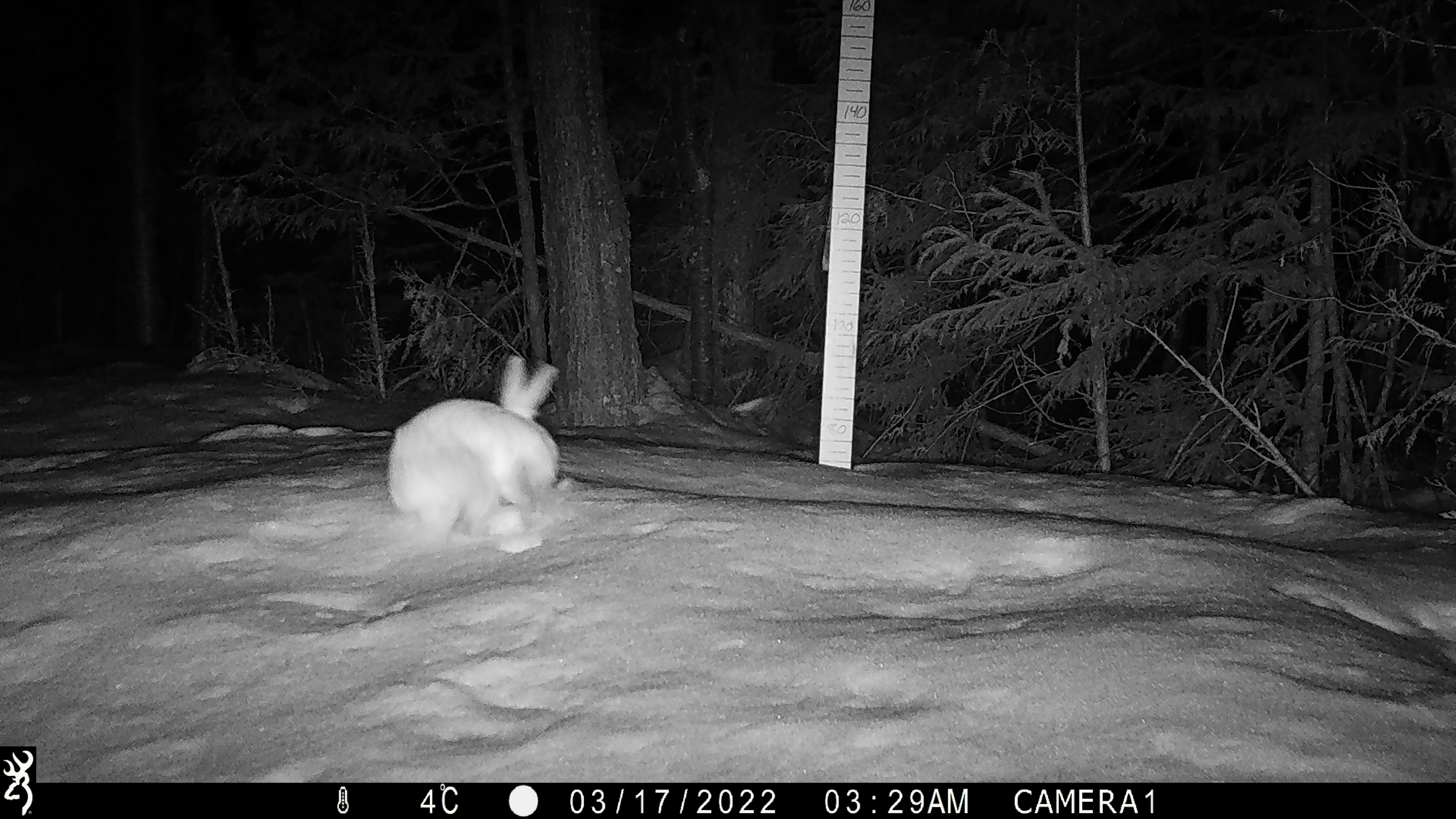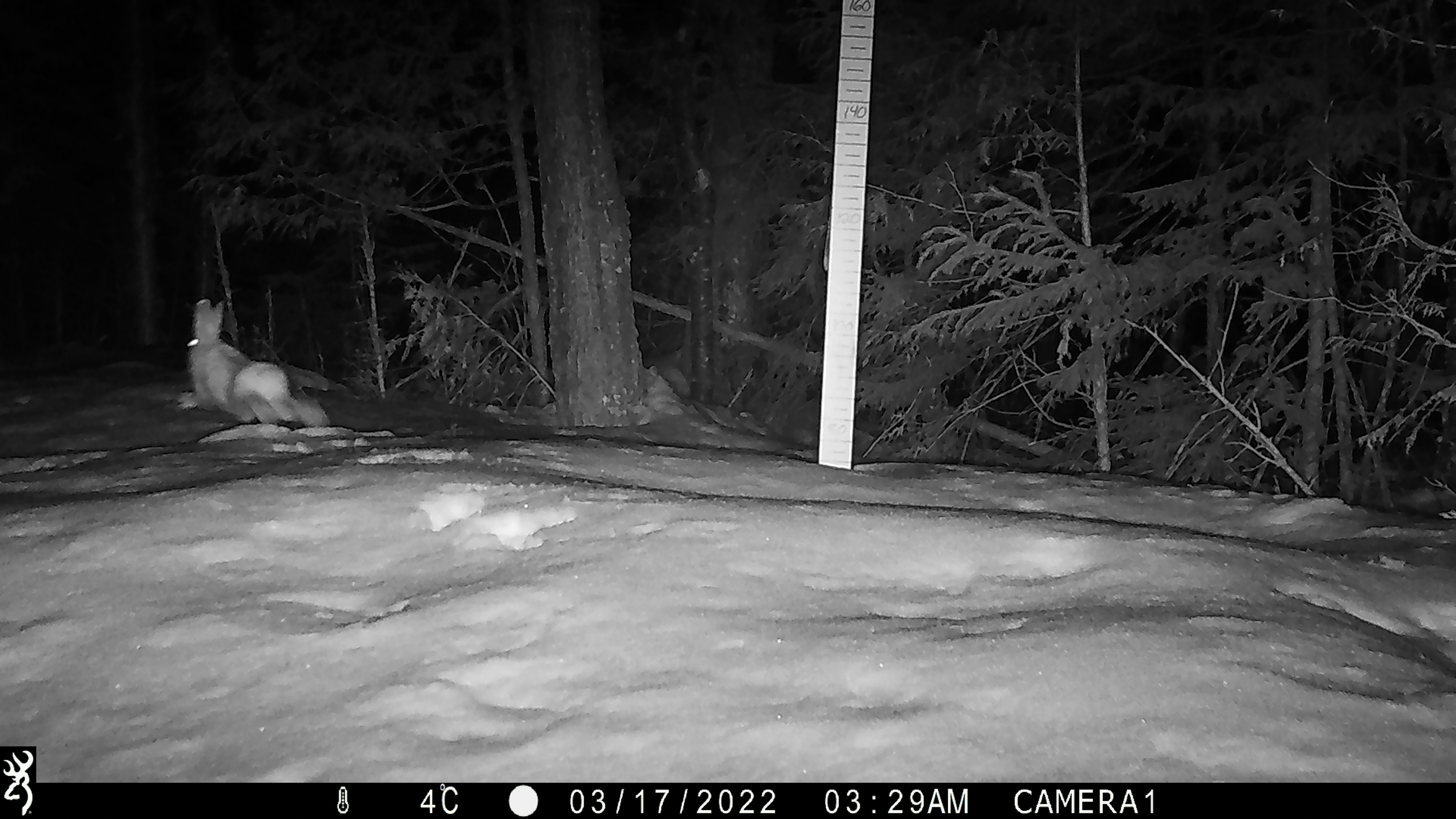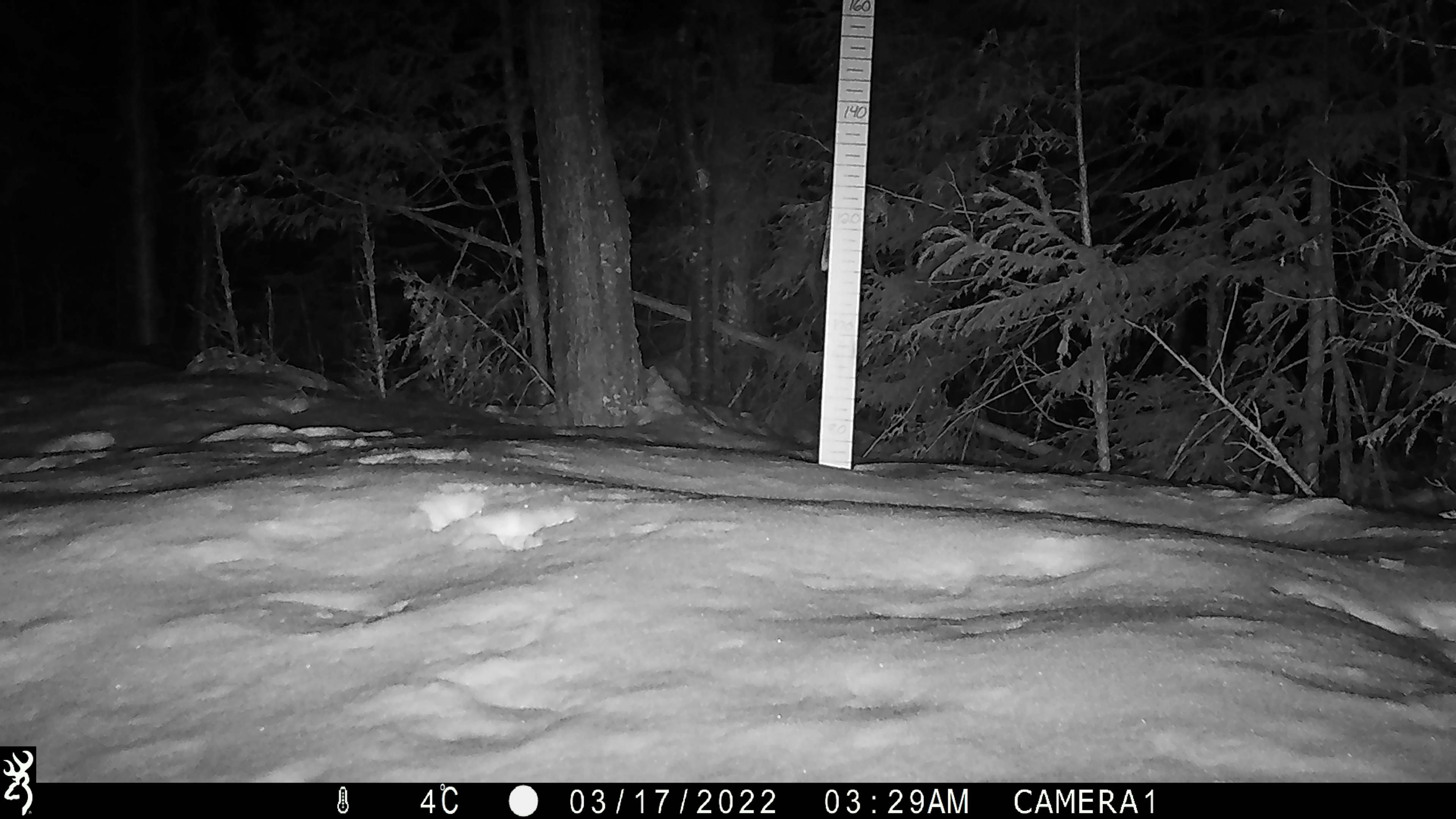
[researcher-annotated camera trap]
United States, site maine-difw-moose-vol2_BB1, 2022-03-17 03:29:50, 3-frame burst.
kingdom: Animalia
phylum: Chordata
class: Mammalia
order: Lagomorpha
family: Leporidae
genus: Lepus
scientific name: Lepus americanus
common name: snowshoe hare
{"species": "snowshoe hare (Lepus americanus)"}